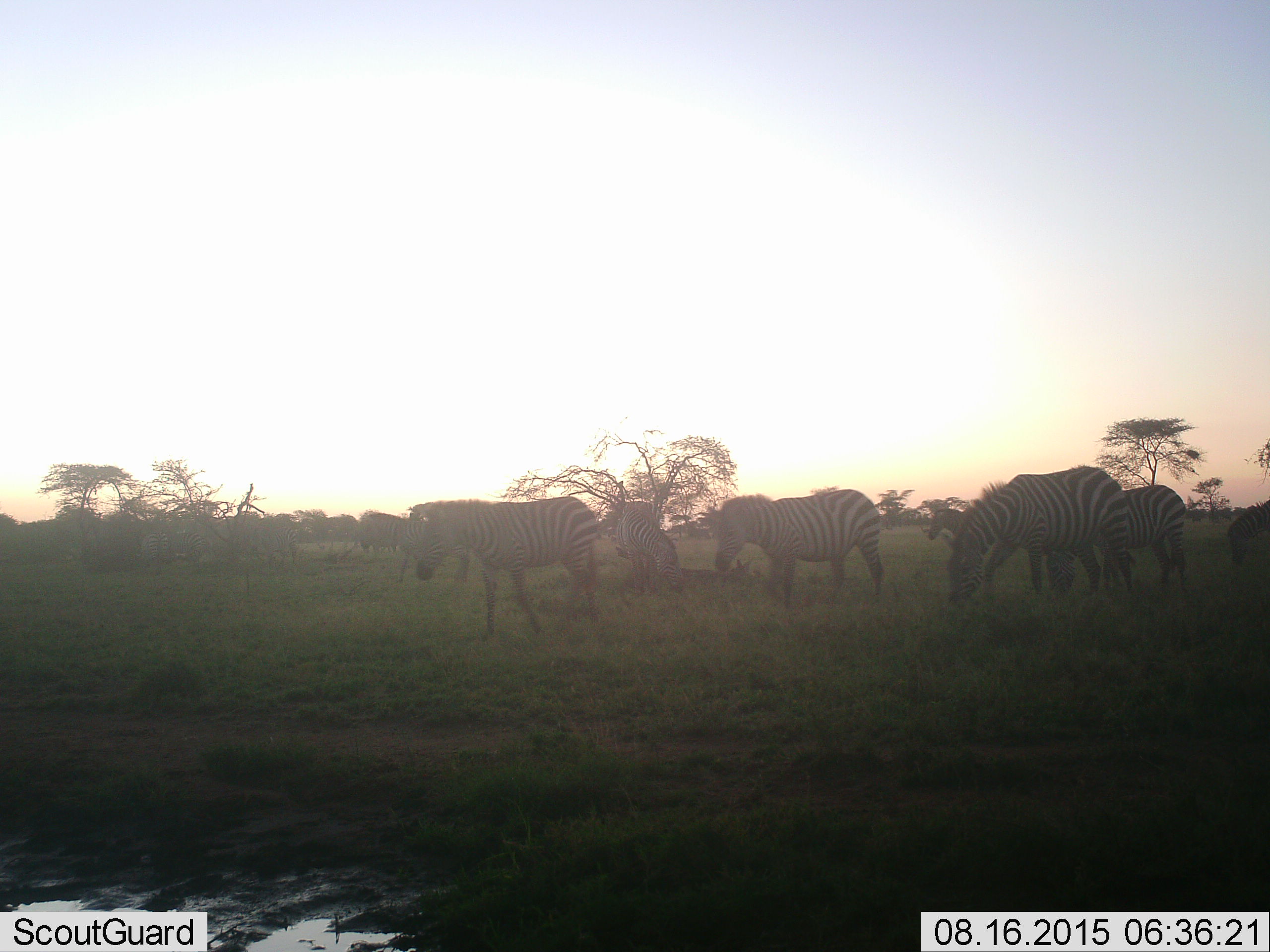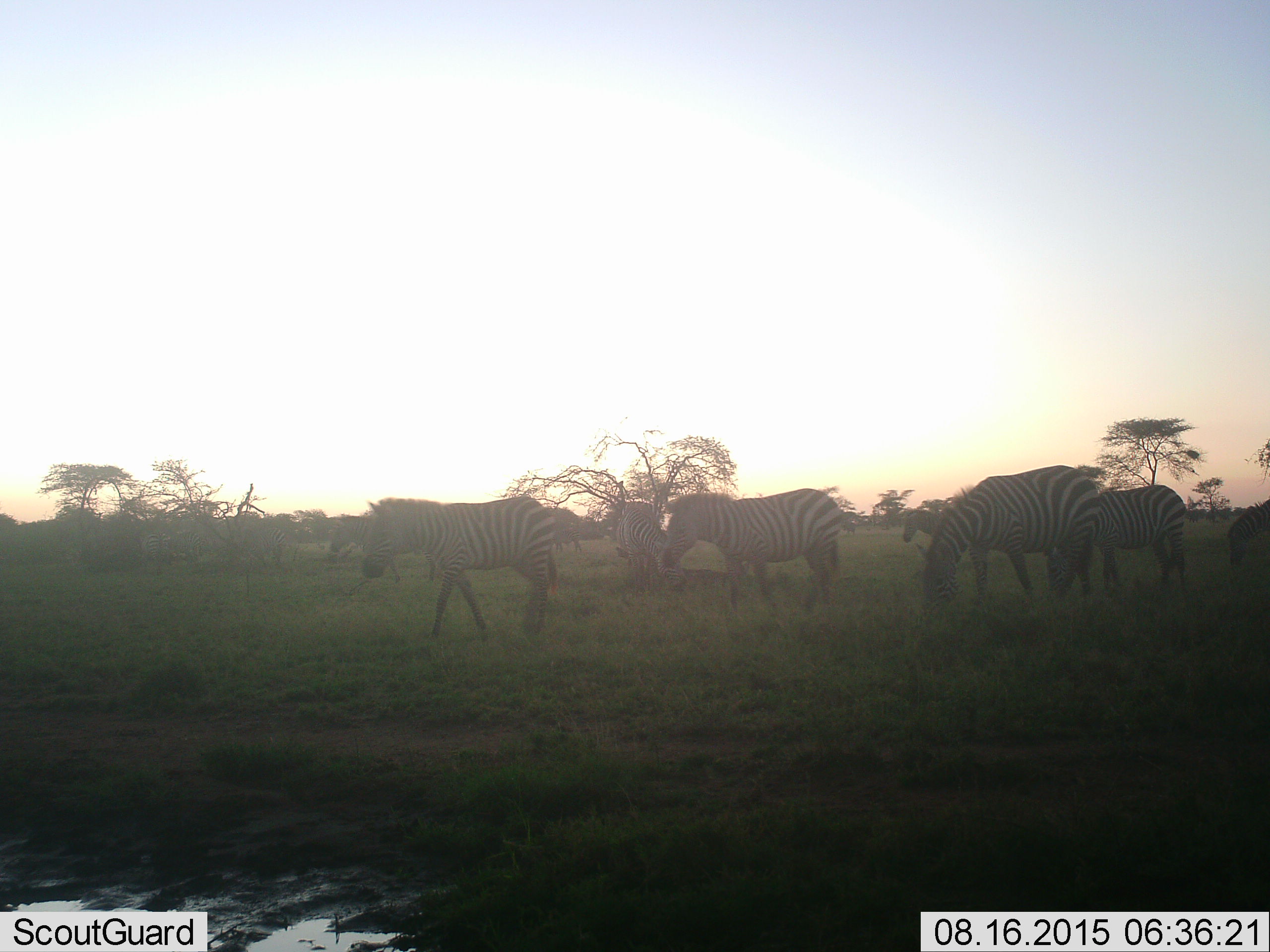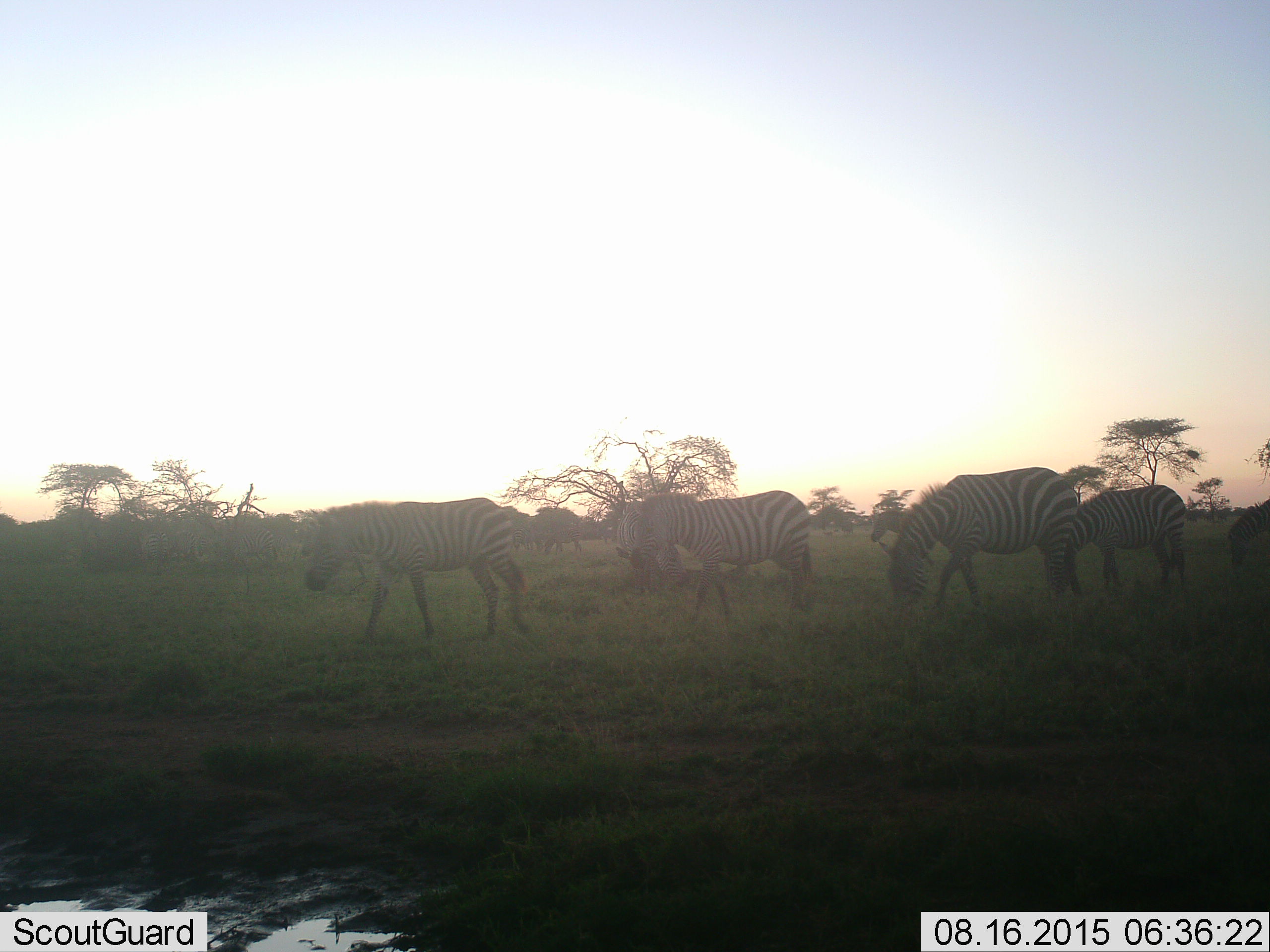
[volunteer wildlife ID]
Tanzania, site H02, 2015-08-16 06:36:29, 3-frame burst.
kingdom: Animalia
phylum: Chordata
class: Mammalia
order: Perissodactyla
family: Equidae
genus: Equus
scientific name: Equus quagga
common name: plains zebra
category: zebra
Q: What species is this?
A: Zebra (plains zebra) (Equus quagga).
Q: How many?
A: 7.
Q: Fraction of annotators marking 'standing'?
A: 90%.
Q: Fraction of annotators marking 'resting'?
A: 10%.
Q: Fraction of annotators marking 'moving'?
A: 70%.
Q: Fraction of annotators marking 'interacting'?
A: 10%.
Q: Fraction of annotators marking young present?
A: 0%.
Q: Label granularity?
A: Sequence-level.